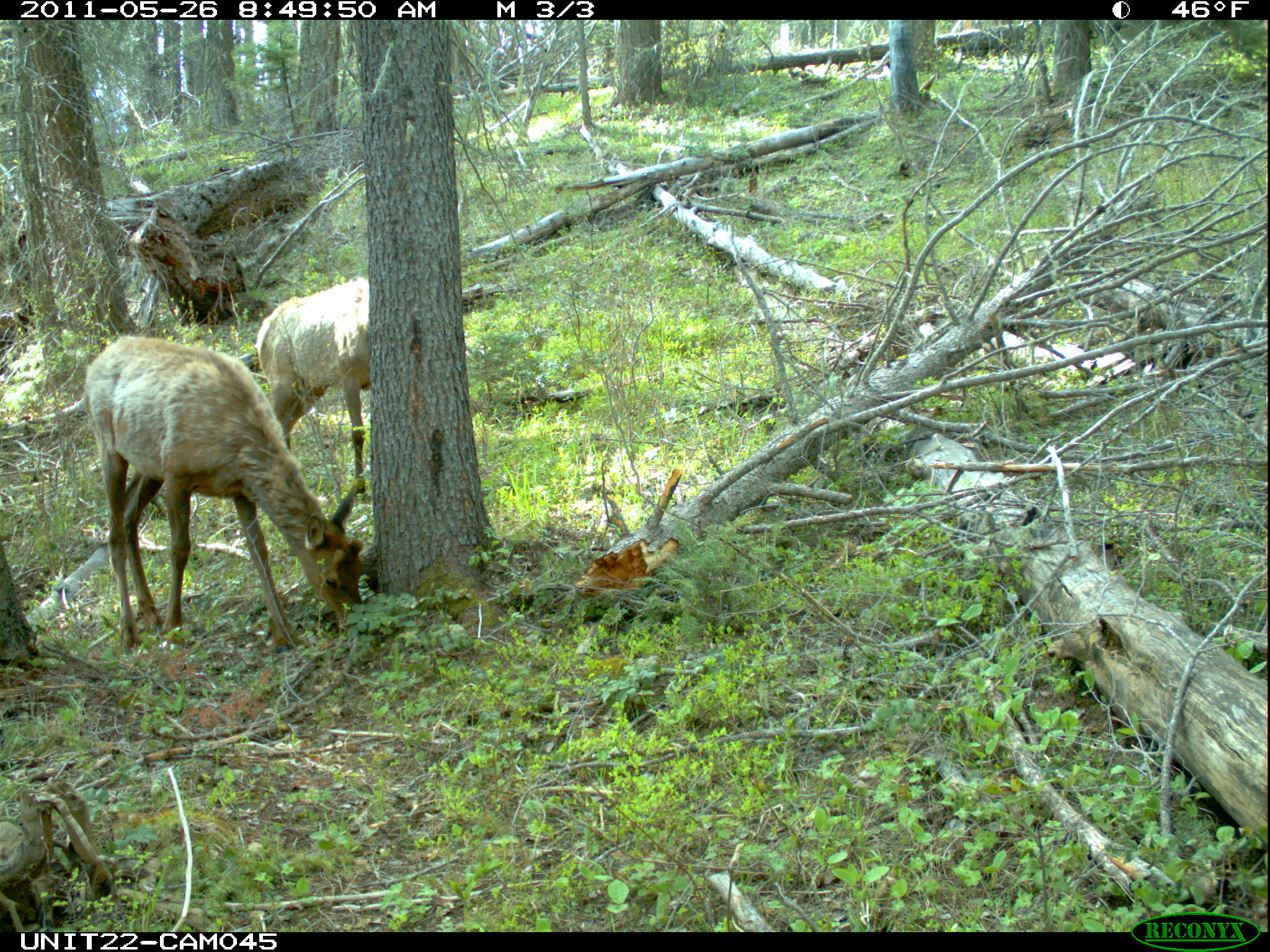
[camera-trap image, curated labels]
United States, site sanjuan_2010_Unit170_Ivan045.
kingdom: Animalia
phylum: Chordata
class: Mammalia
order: Artiodactyla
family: Cervidae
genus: Cervus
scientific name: Cervus elaphus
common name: red deer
Cervus elaphus (red deer).